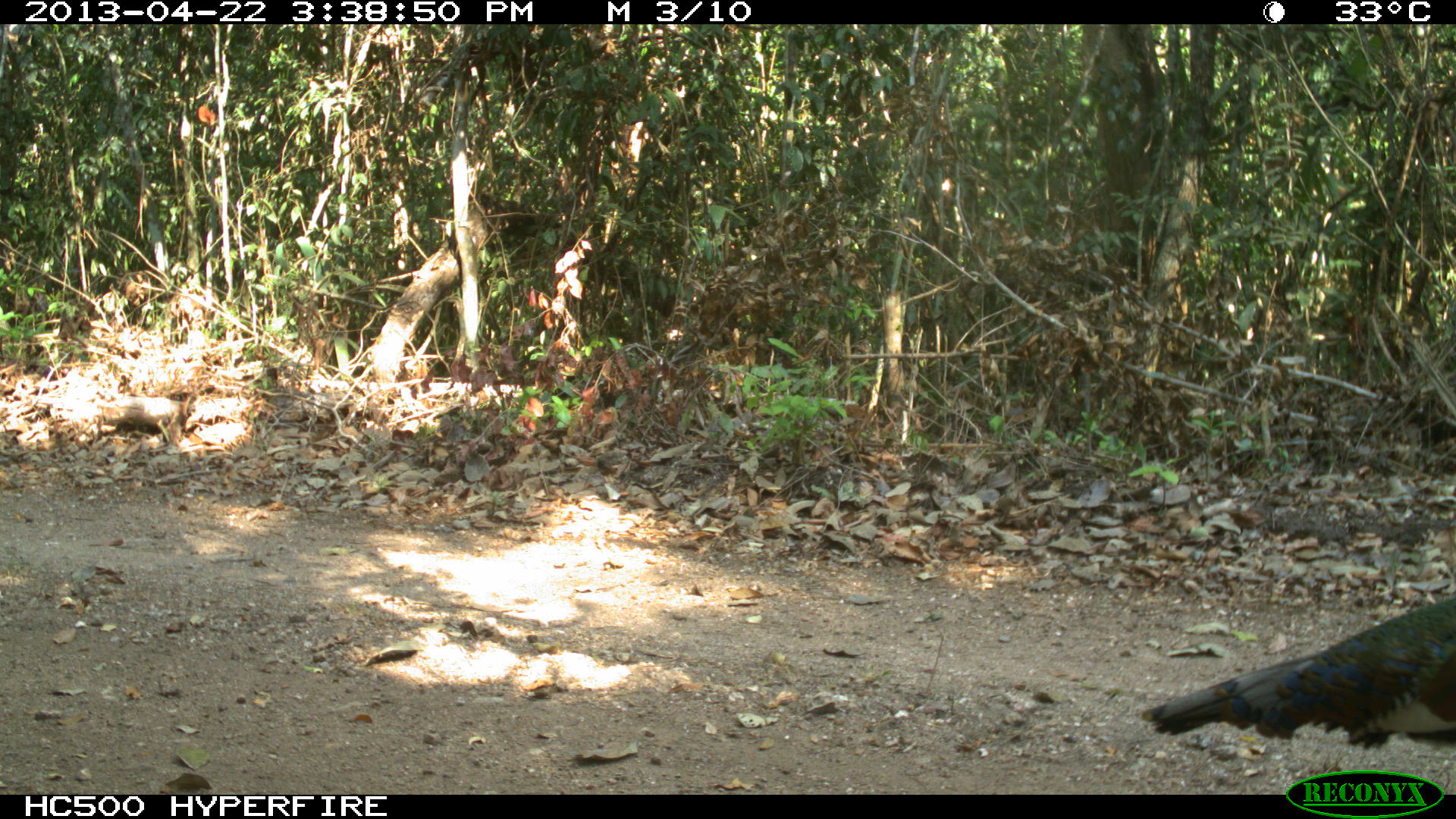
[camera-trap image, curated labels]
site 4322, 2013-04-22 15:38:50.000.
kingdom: Animalia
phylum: Chordata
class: Aves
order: Galliformes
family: Phasianidae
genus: Meleagris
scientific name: Meleagris ocellata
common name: ocellated turkey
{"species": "Meleagris ocellata (ocellated turkey)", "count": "1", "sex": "male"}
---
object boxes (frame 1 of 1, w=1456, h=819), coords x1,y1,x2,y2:
meleagris ocellata: 1133,590,1456,758